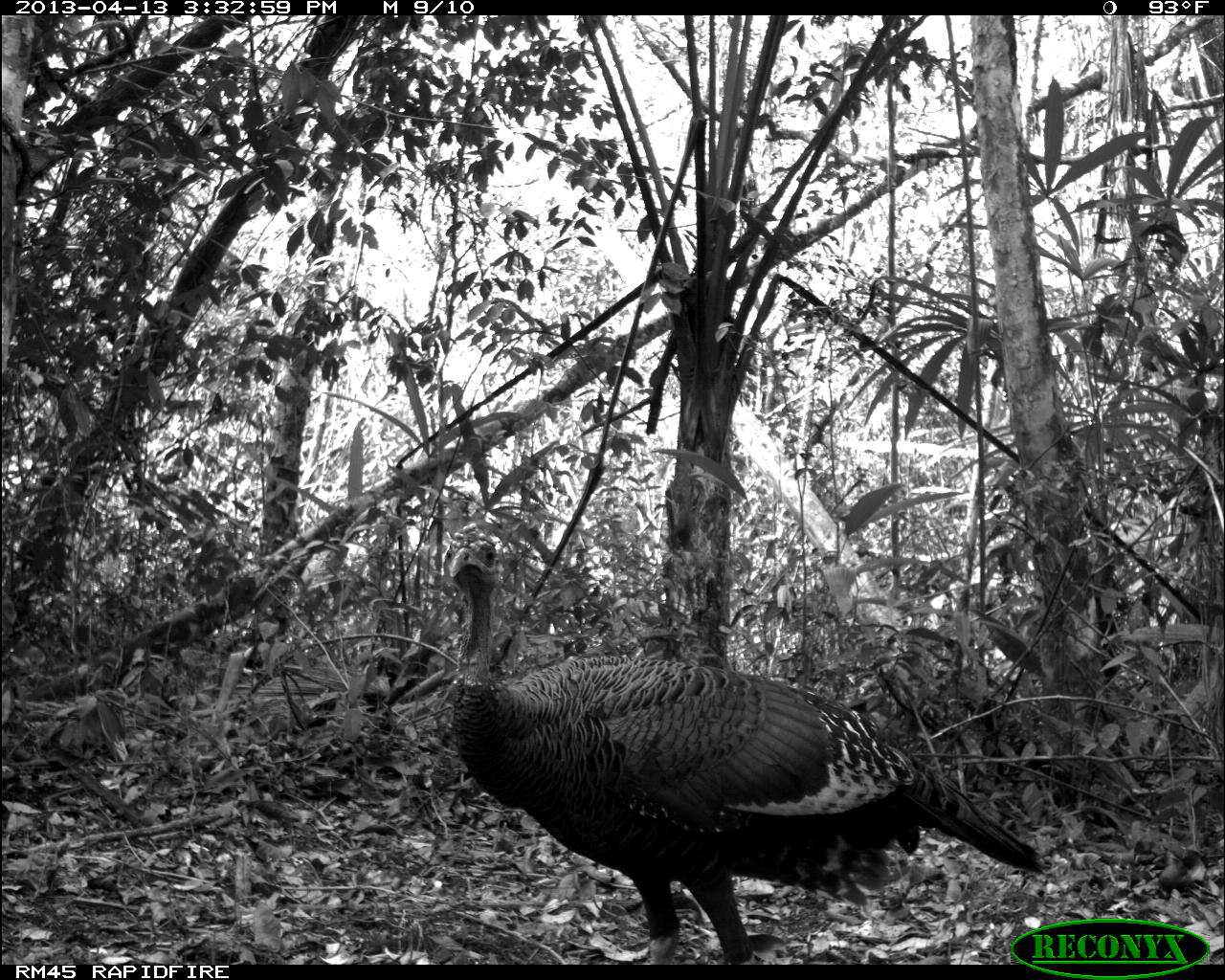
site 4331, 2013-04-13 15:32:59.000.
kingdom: Animalia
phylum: Chordata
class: Aves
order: Galliformes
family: Phasianidae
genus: Meleagris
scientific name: Meleagris ocellata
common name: ocellated turkey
Meleagris ocellata (ocellated turkey), count 1, sex male.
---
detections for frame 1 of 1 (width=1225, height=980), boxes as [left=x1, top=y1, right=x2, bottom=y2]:
meleagris ocellata: [left=440, top=533, right=1038, bottom=963]